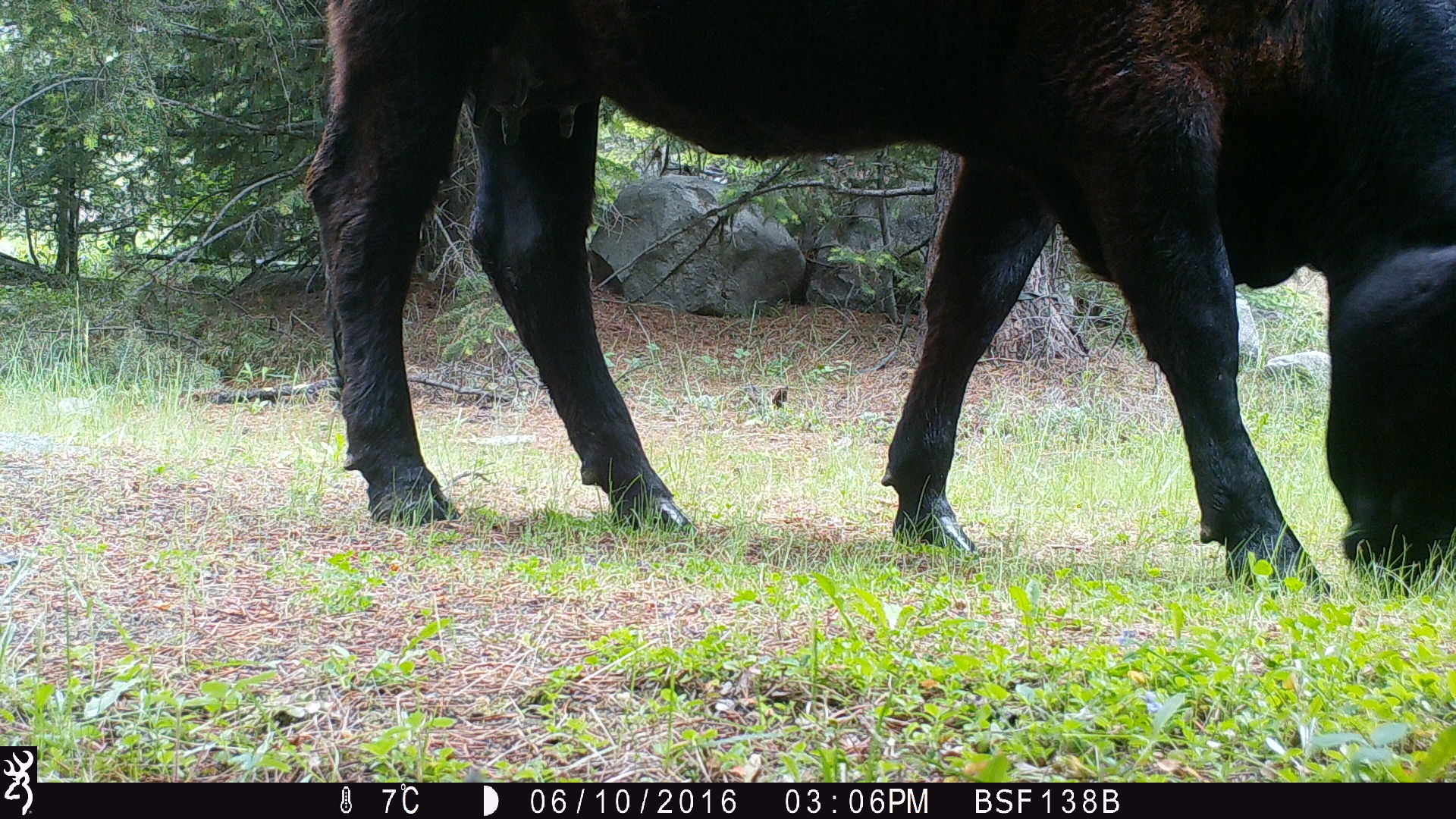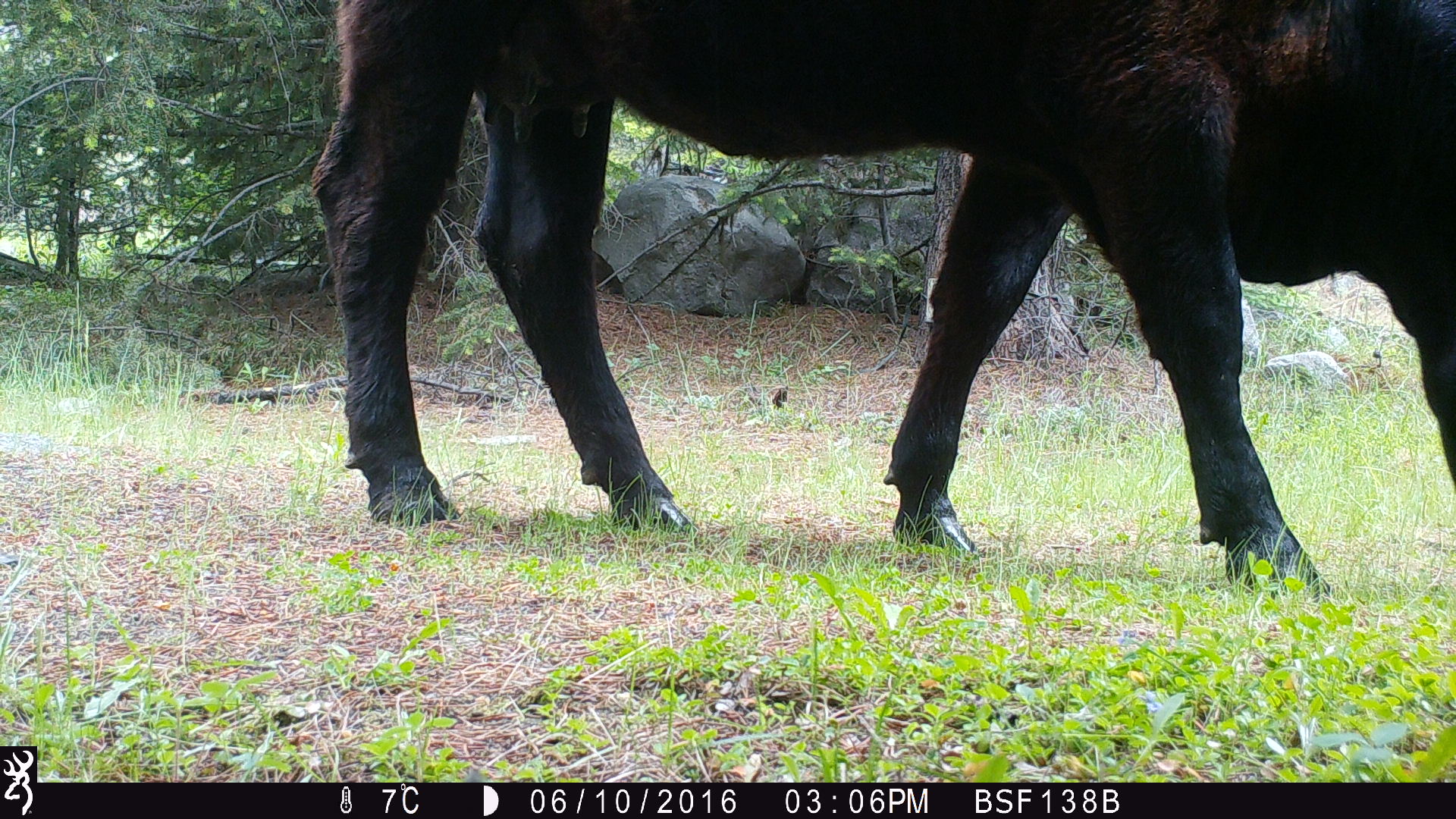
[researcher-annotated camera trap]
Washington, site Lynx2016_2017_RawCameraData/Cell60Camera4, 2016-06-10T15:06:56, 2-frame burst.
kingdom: Animalia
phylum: Chordata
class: Mammalia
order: Artiodactyla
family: Bovidae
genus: Bos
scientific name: Bos taurus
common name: domestic cattle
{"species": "domestic cattle (Bos taurus)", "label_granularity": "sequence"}